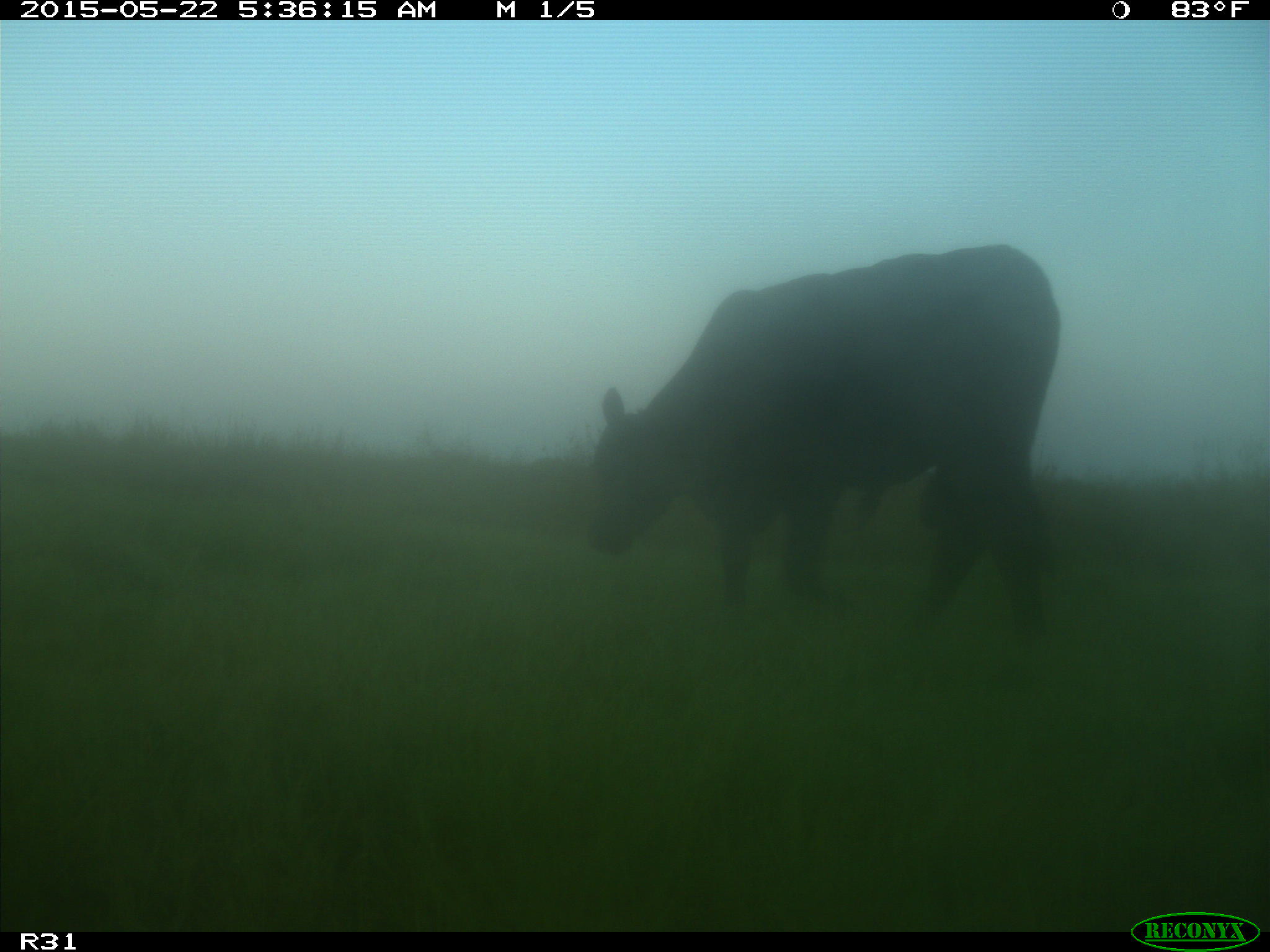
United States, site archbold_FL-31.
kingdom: Animalia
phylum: Chordata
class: Mammalia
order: Artiodactyla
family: Bovidae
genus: Bos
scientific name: Bos taurus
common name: domestic cow